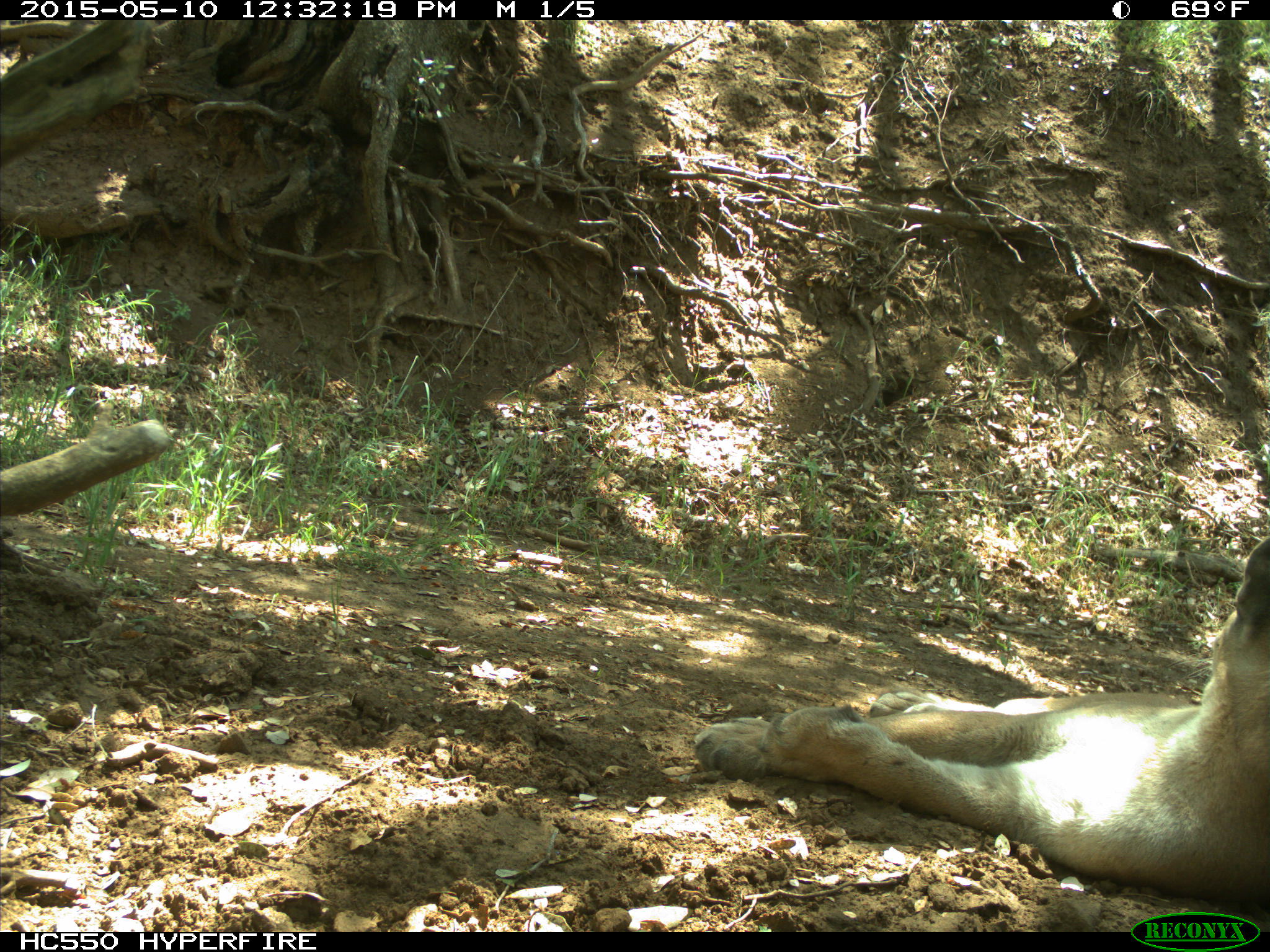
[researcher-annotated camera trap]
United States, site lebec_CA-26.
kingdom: Animalia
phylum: Chordata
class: Mammalia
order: Carnivora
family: Felidae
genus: Puma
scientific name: Puma concolor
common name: mountain lion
Puma concolor (mountain lion).